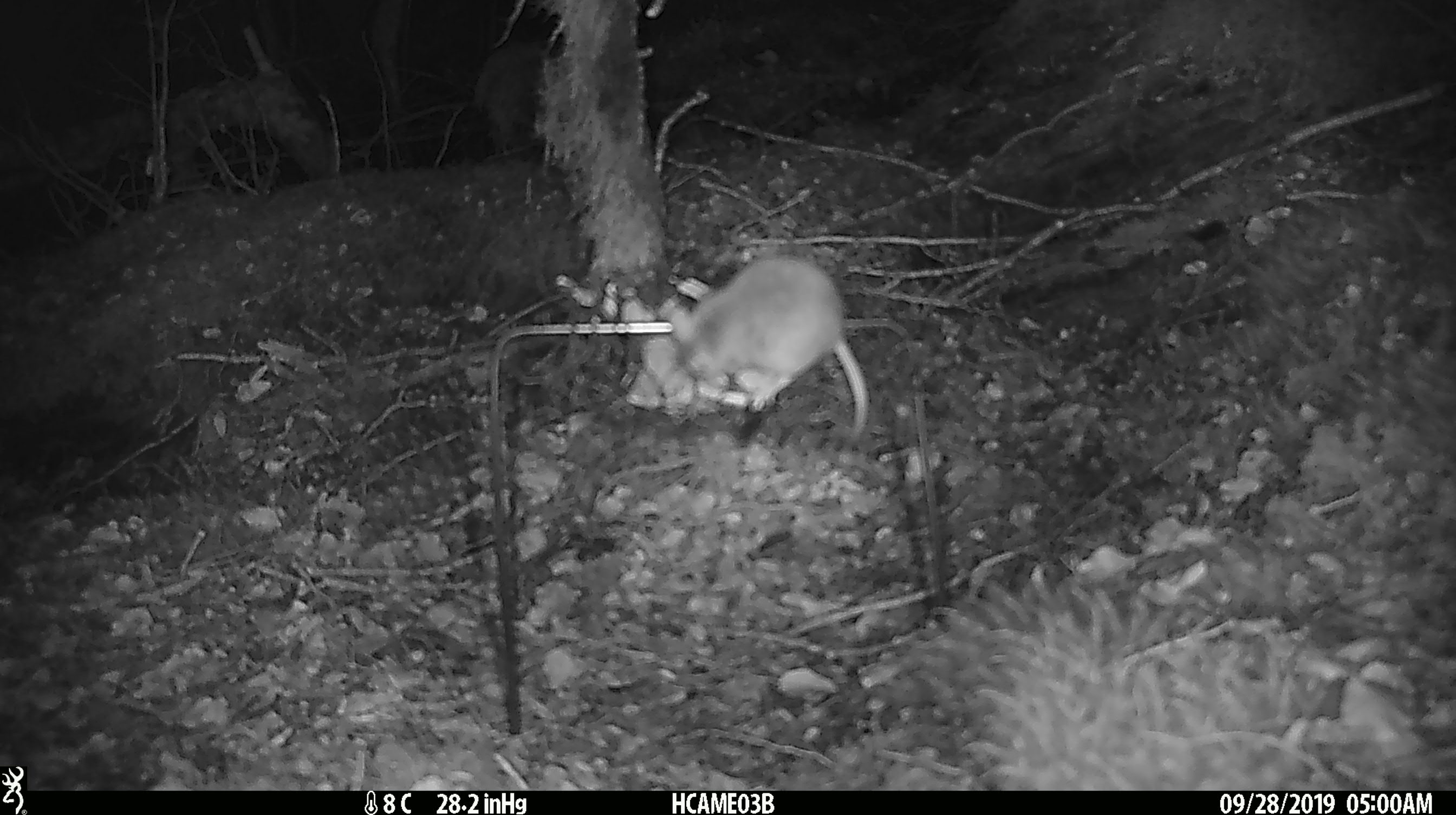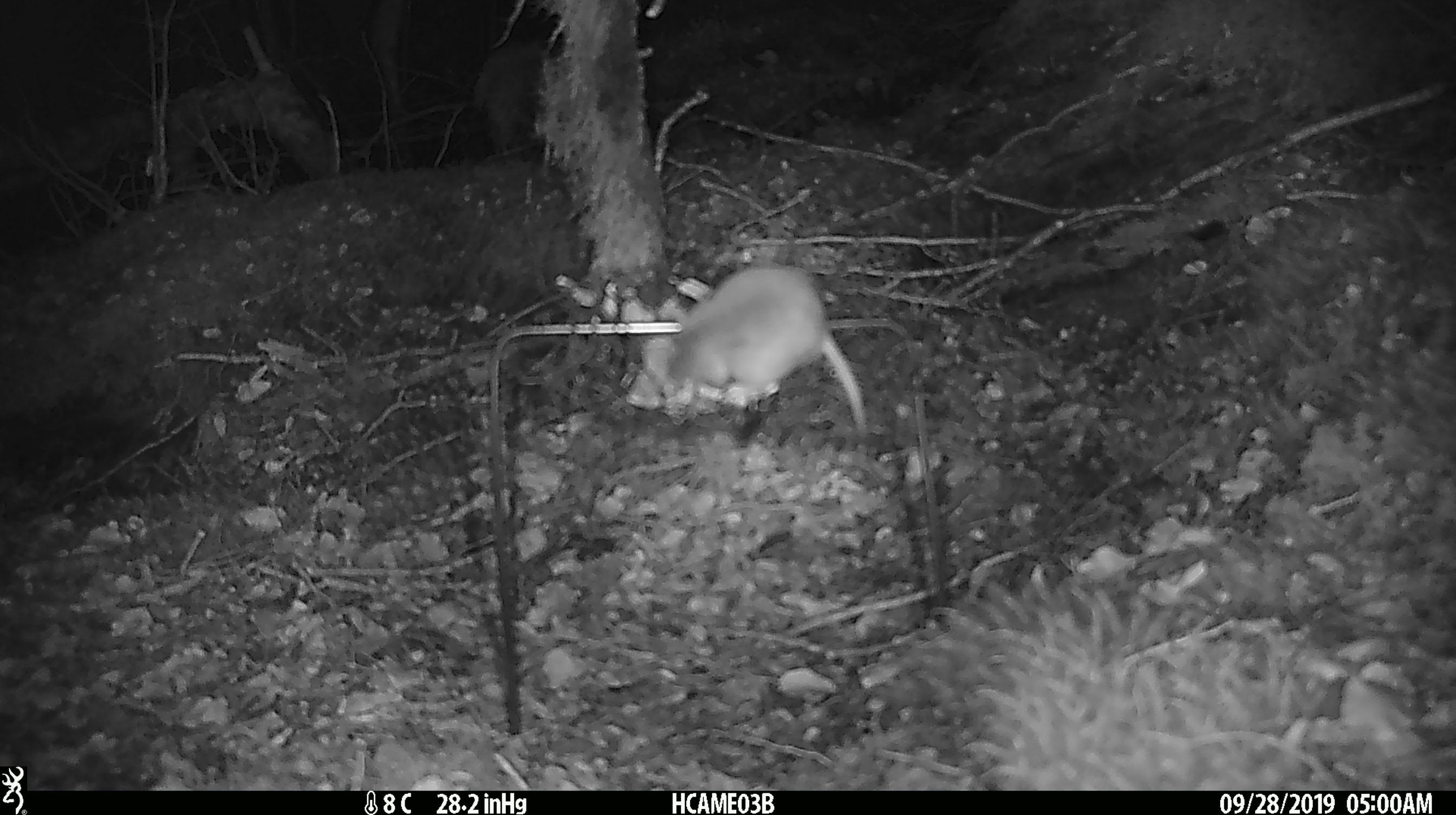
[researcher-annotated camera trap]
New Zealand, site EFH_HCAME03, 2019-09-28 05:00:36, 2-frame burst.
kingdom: Animalia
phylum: Chordata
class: Mammalia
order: Rodentia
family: Muridae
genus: Mus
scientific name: Mus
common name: mouse